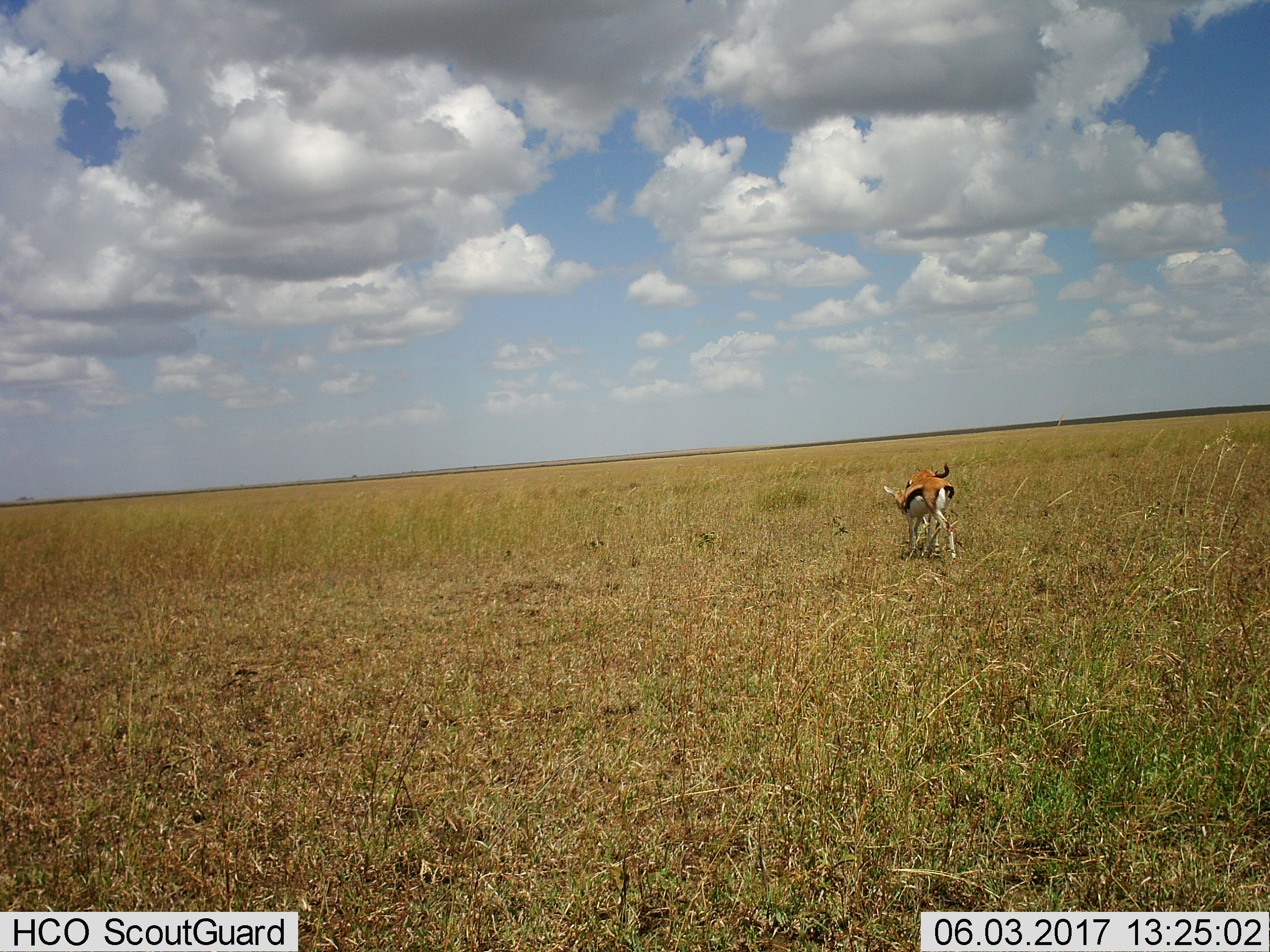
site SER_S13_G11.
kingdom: Animalia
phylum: Chordata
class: Mammalia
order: Artiodactyla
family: Bovidae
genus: Eudorcas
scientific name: Eudorcas thomsonii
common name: thomson's gazelle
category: gazellethomsons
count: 2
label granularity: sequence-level